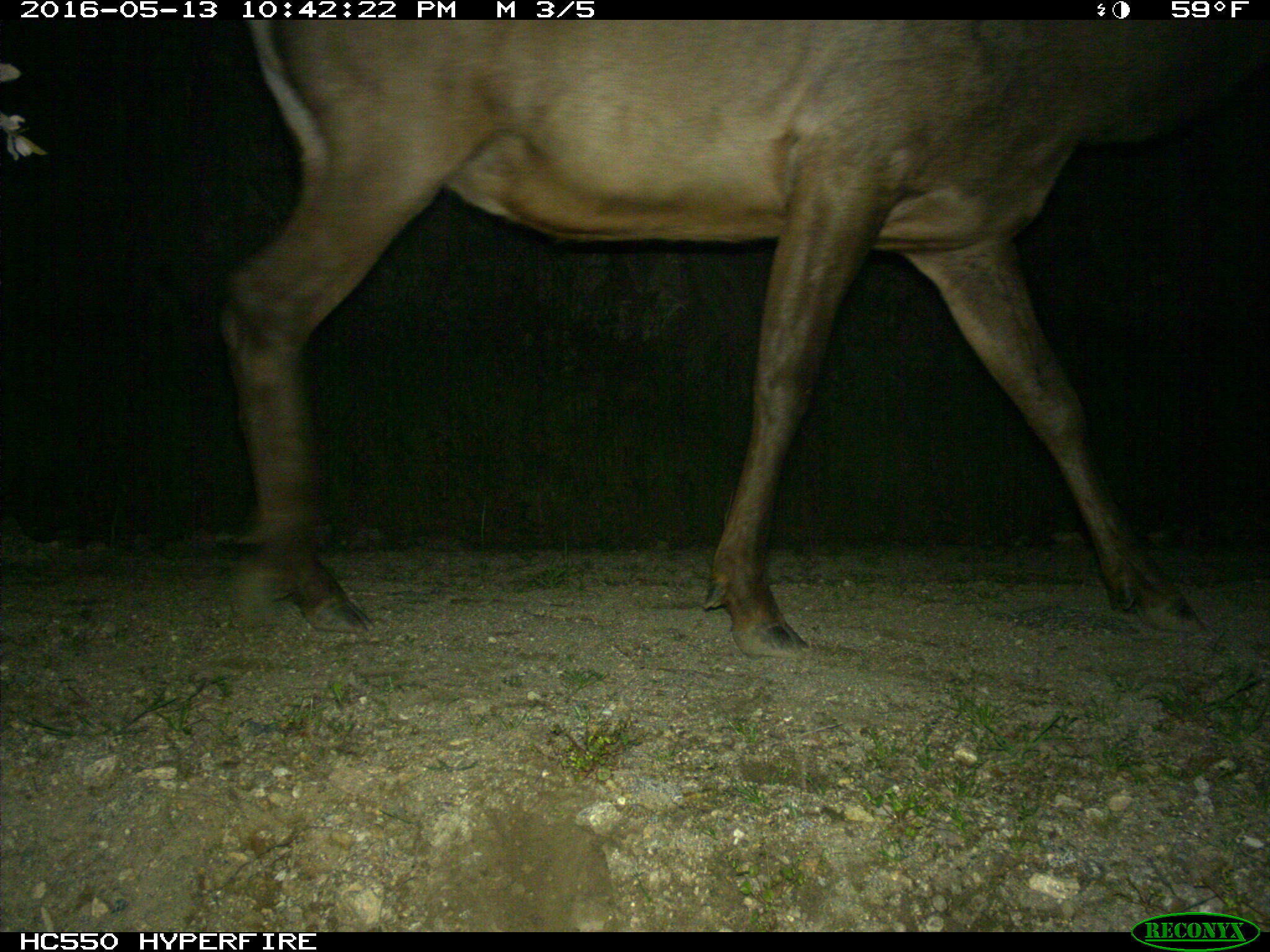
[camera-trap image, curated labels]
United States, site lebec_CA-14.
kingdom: Animalia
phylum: Chordata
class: Mammalia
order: Artiodactyla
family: Cervidae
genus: Cervus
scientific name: Cervus canadensis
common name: elk